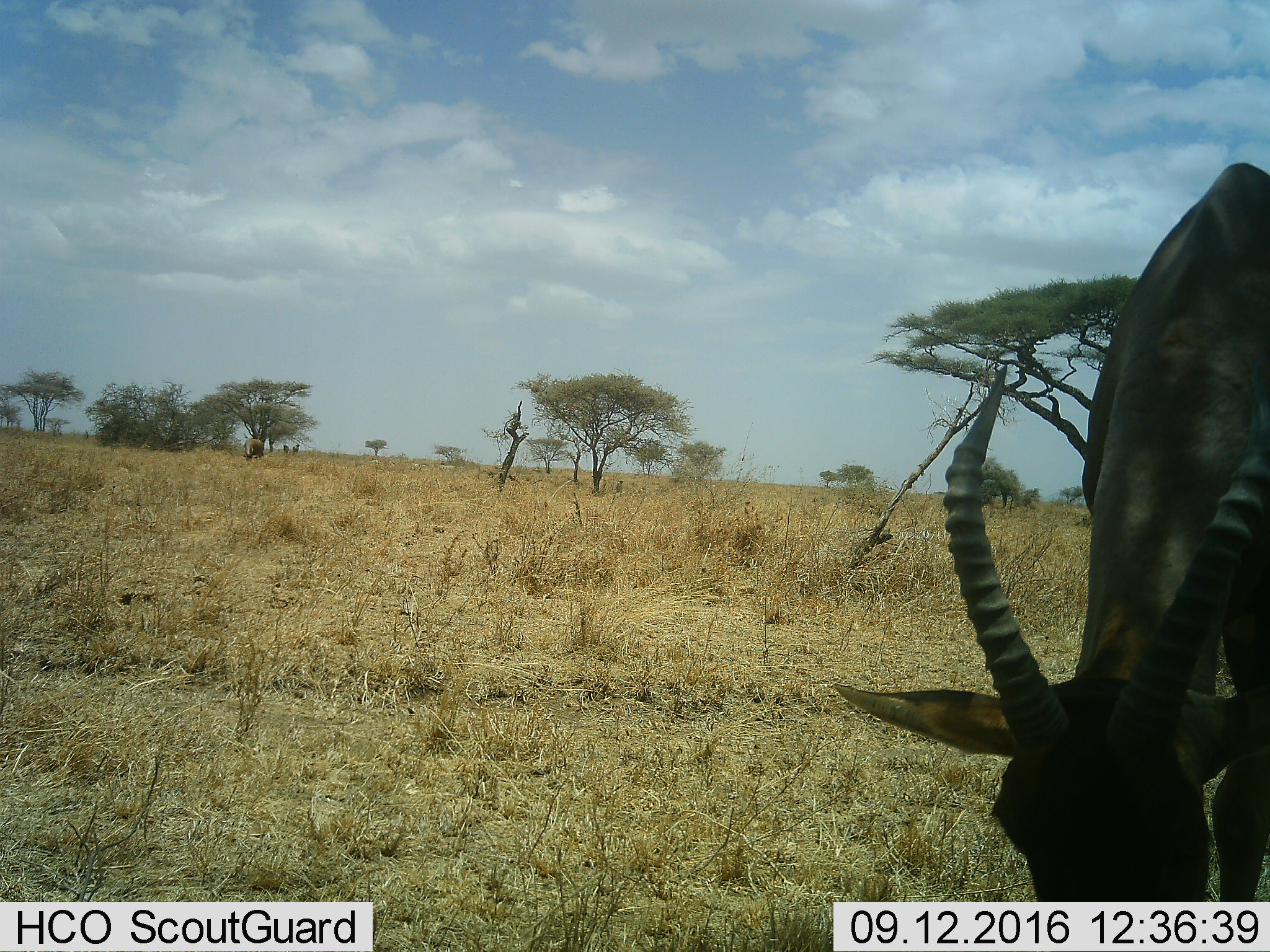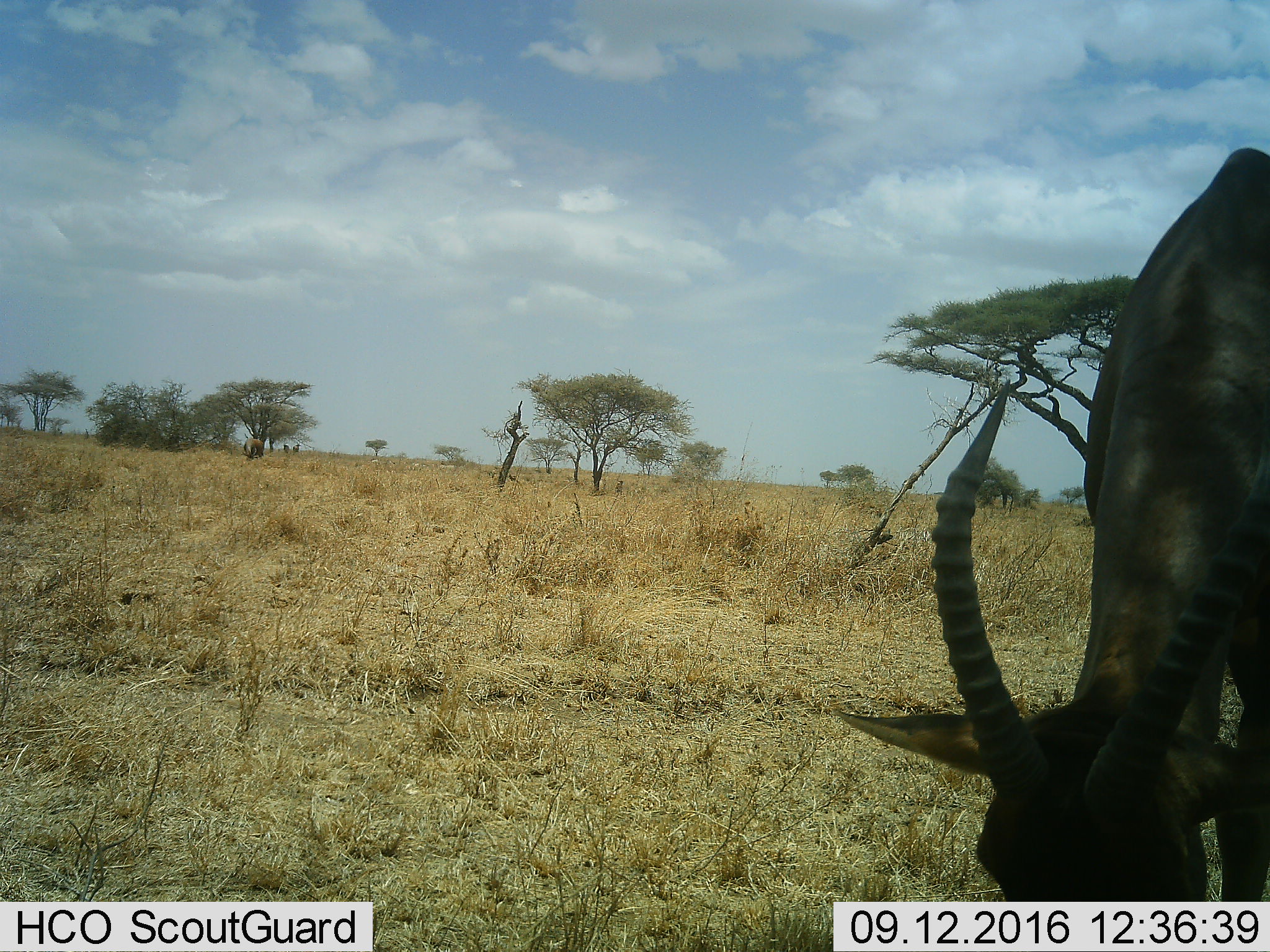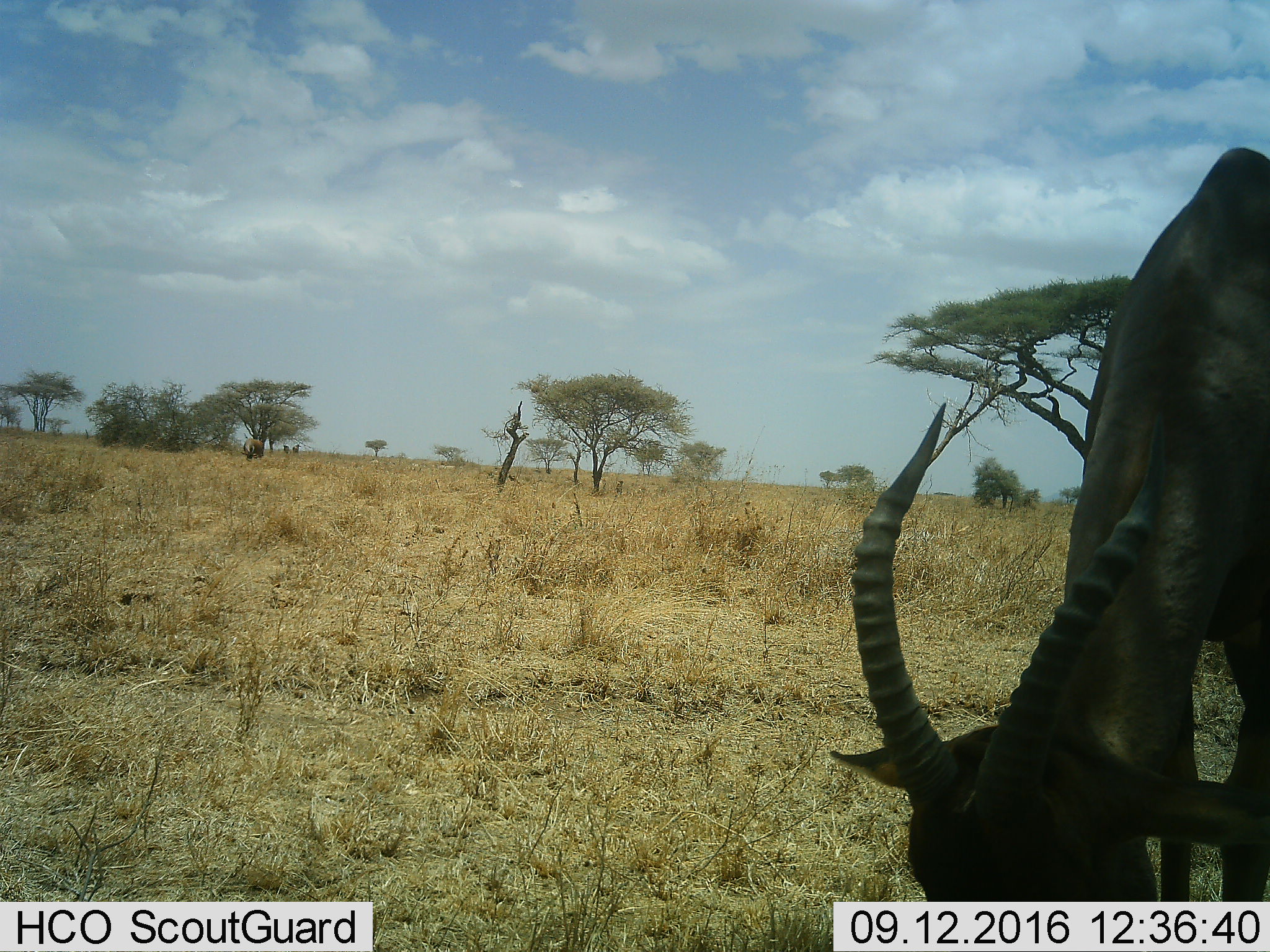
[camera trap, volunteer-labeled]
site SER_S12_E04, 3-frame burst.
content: unidentified animal